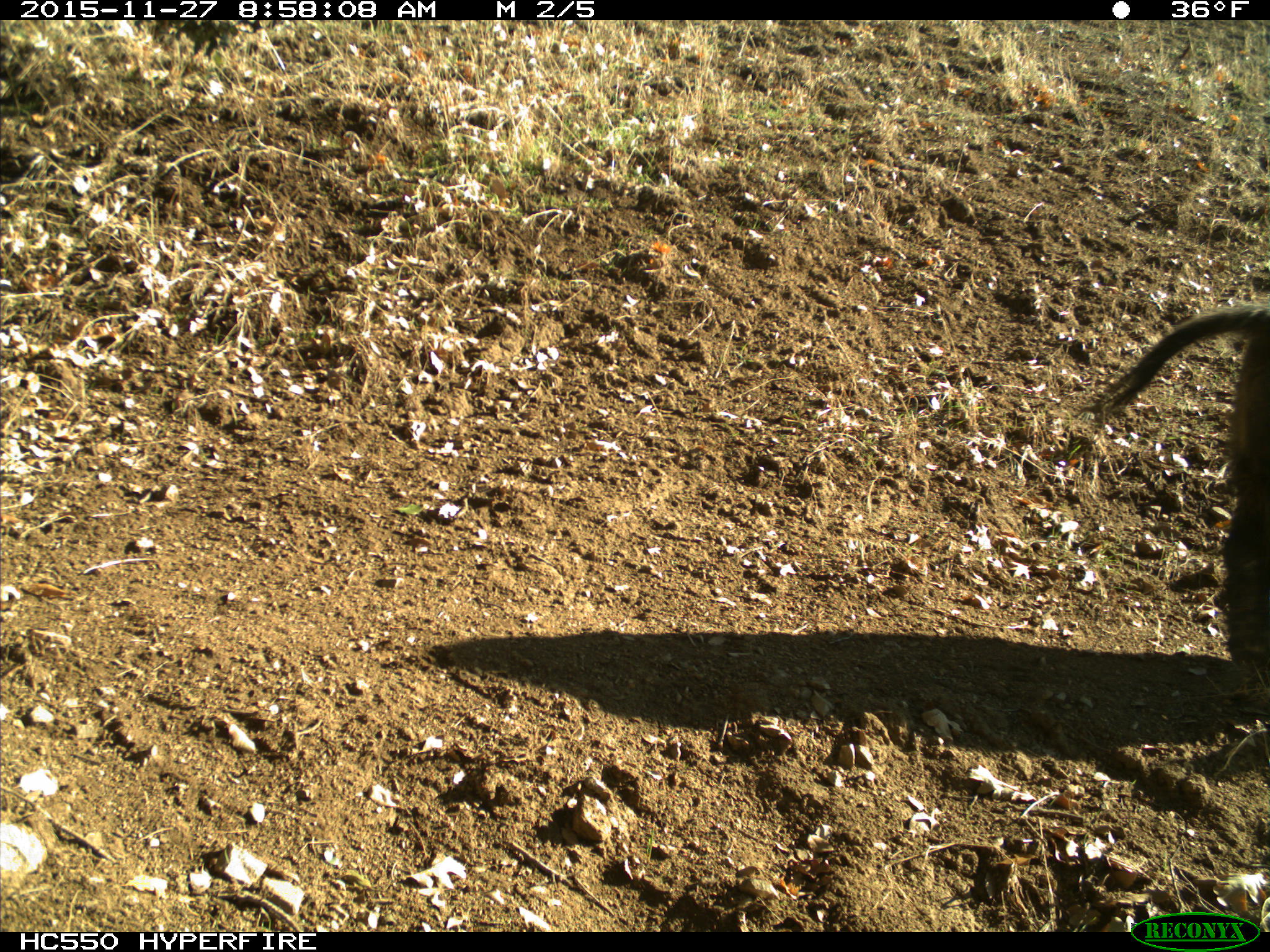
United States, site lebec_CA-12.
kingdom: Animalia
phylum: Chordata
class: Mammalia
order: Artiodactyla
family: Suidae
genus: Sus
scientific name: Sus scrofa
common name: wild boar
Sus scrofa (wild boar).